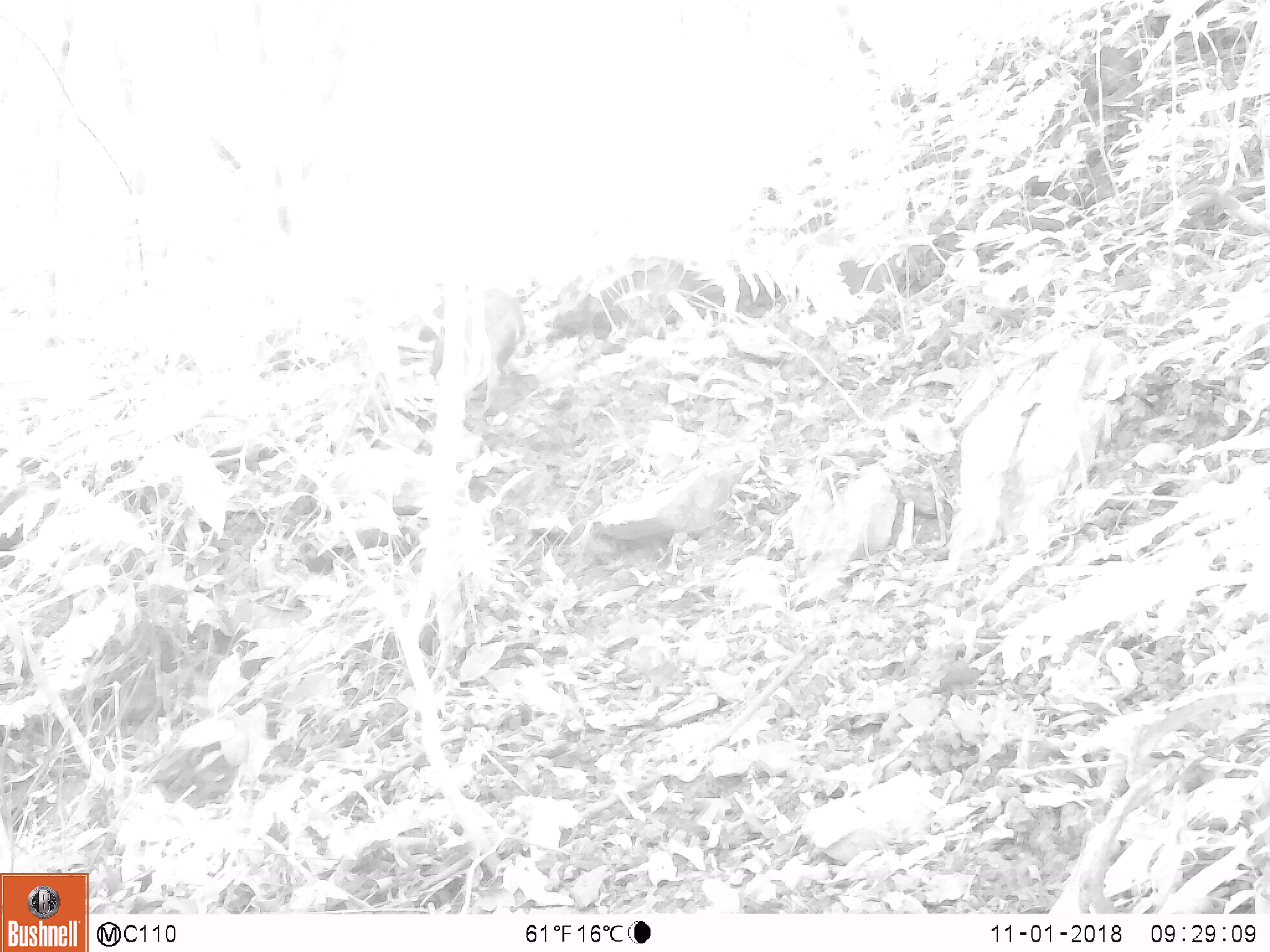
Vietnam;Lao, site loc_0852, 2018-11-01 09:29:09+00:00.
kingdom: Animalia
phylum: Chordata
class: Mammalia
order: Artiodactyla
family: Suidae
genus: Sus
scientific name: Sus scrofa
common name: eurasian wild pig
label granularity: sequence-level